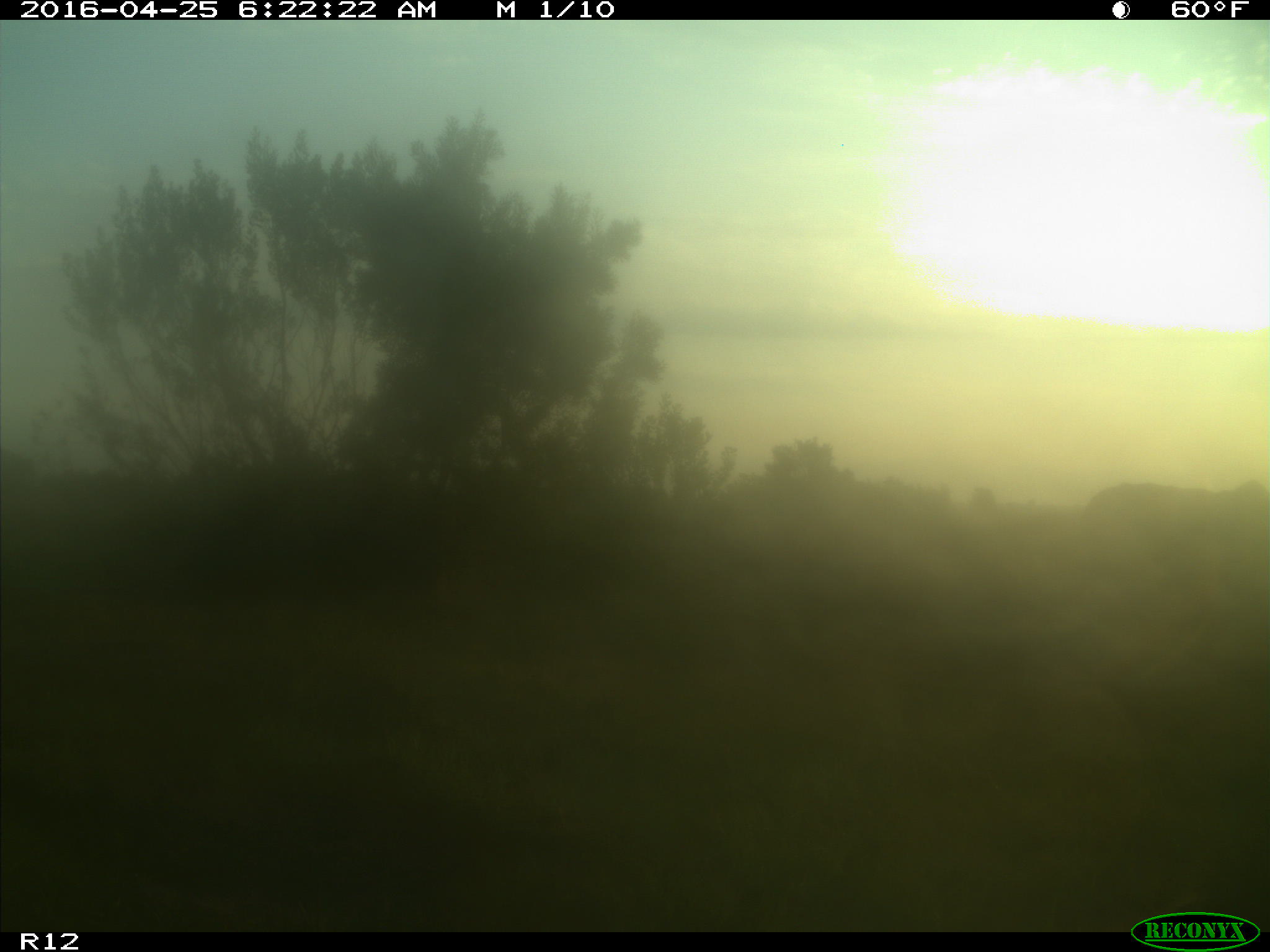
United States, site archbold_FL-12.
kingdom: Animalia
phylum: Chordata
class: Mammalia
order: Artiodactyla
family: Bovidae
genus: Bos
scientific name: Bos taurus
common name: domestic cow